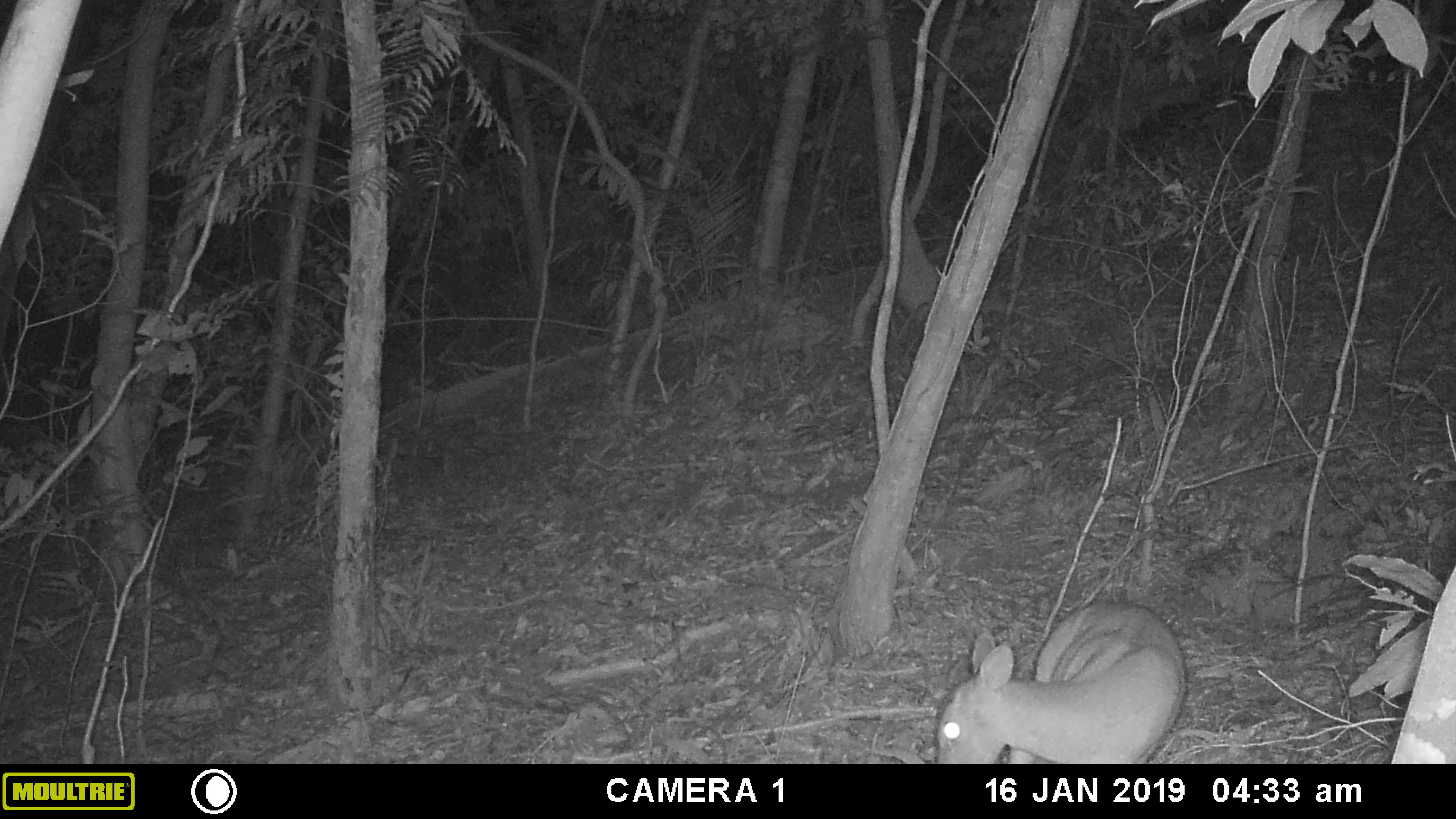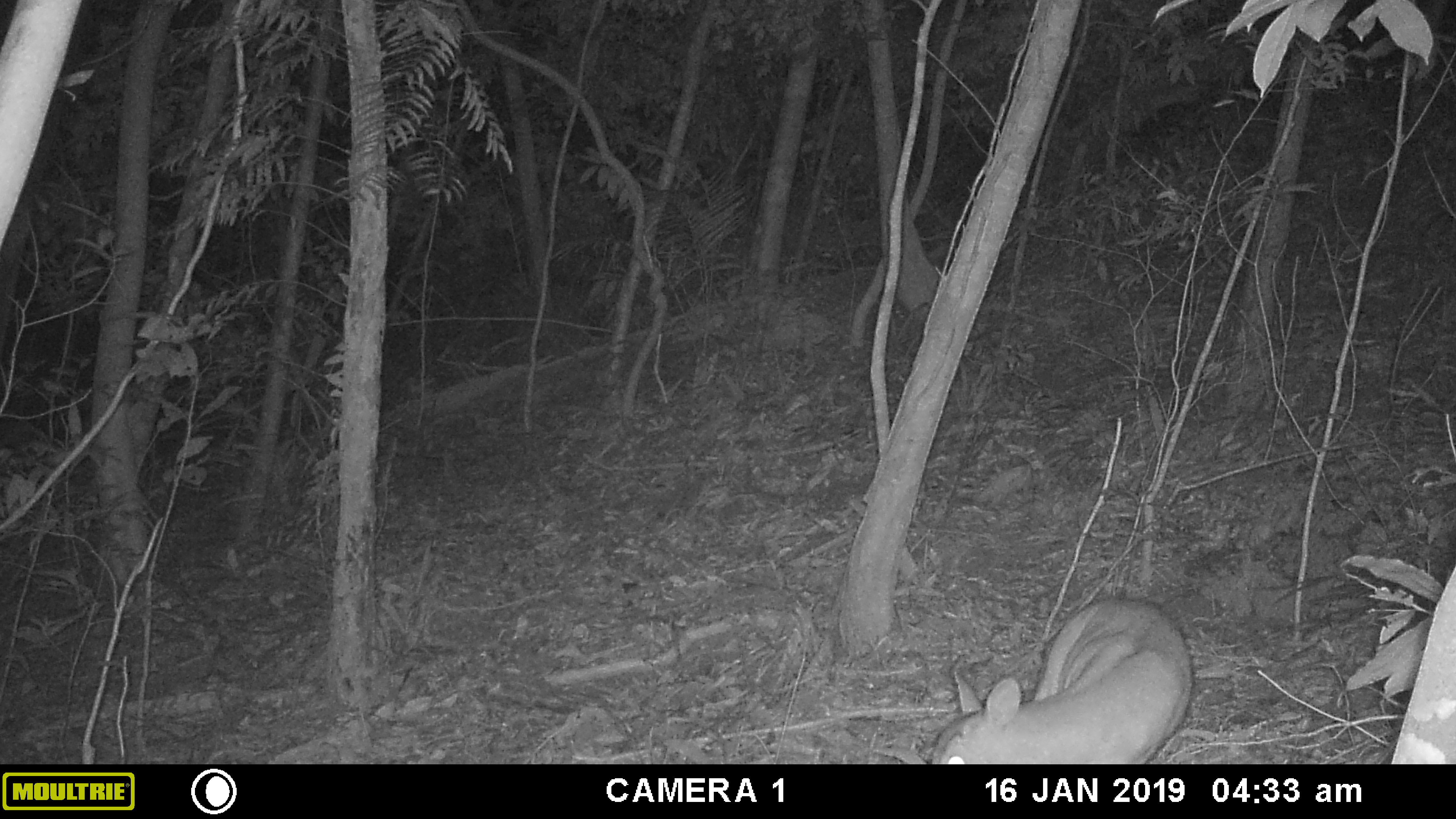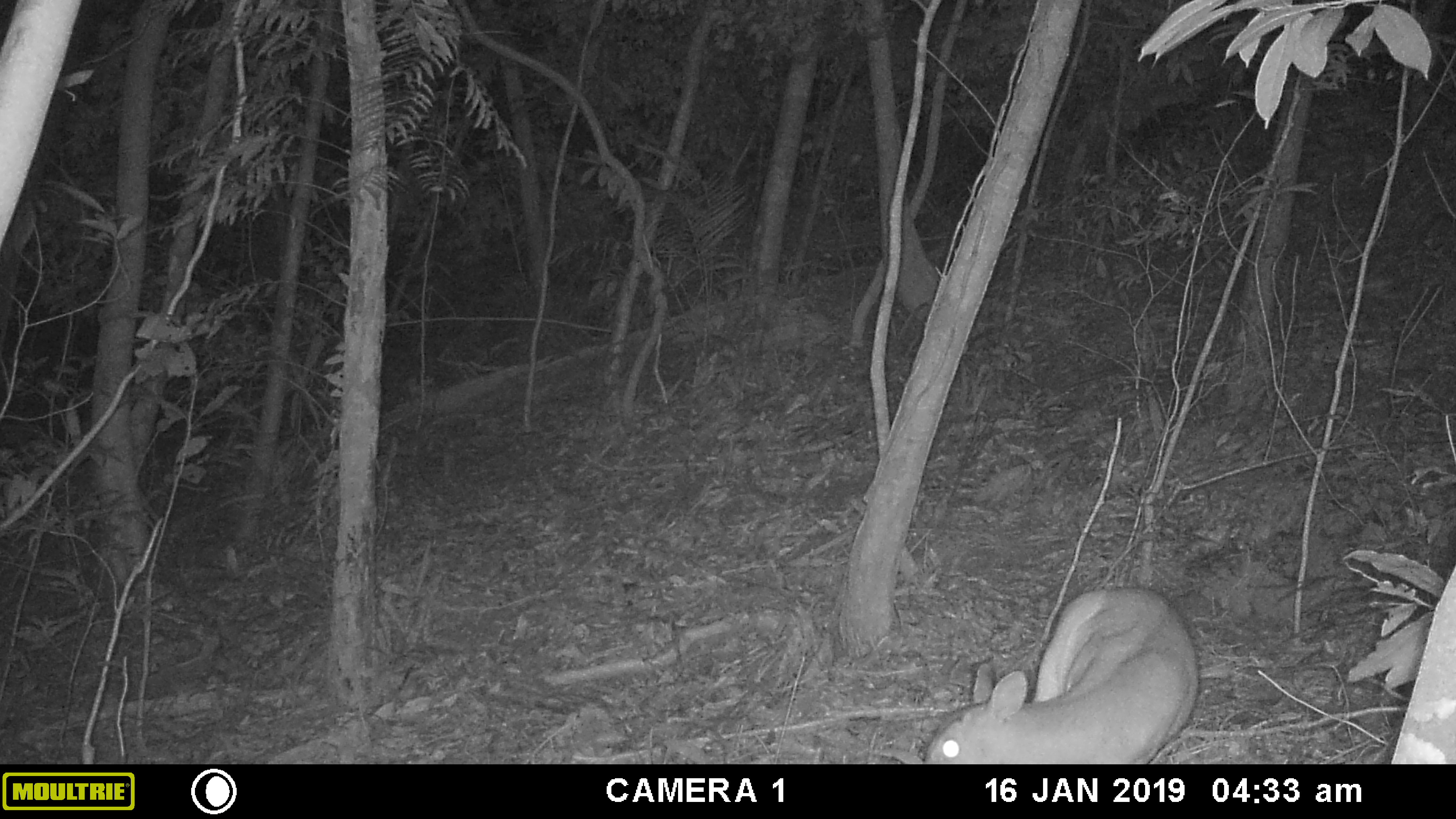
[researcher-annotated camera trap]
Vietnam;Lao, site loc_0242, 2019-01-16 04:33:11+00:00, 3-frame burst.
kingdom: Animalia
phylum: Chordata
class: Mammalia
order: Artiodactyla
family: Cervidae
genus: Muntiacus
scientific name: Muntiacus vuquangensis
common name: large-antlered muntjac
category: large antlered muntjac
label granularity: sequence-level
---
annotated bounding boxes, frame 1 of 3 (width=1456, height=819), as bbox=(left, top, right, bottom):
large antlered muntjac: bbox=(936, 601, 1187, 761)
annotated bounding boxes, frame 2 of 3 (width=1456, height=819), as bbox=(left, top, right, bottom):
large antlered muntjac: bbox=(928, 597, 1192, 764)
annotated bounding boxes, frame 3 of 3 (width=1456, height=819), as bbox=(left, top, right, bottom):
large antlered muntjac: bbox=(923, 586, 1200, 763)